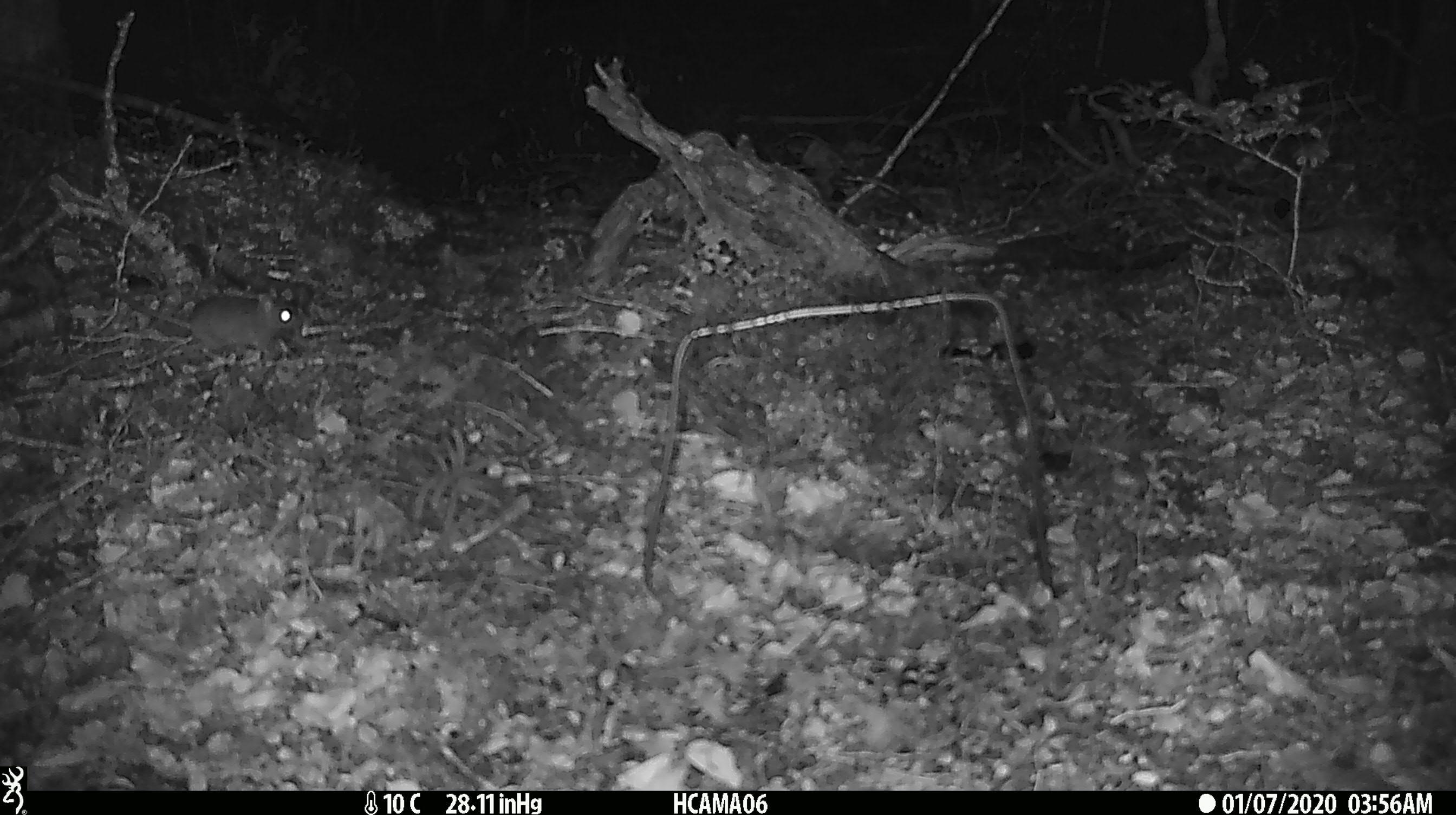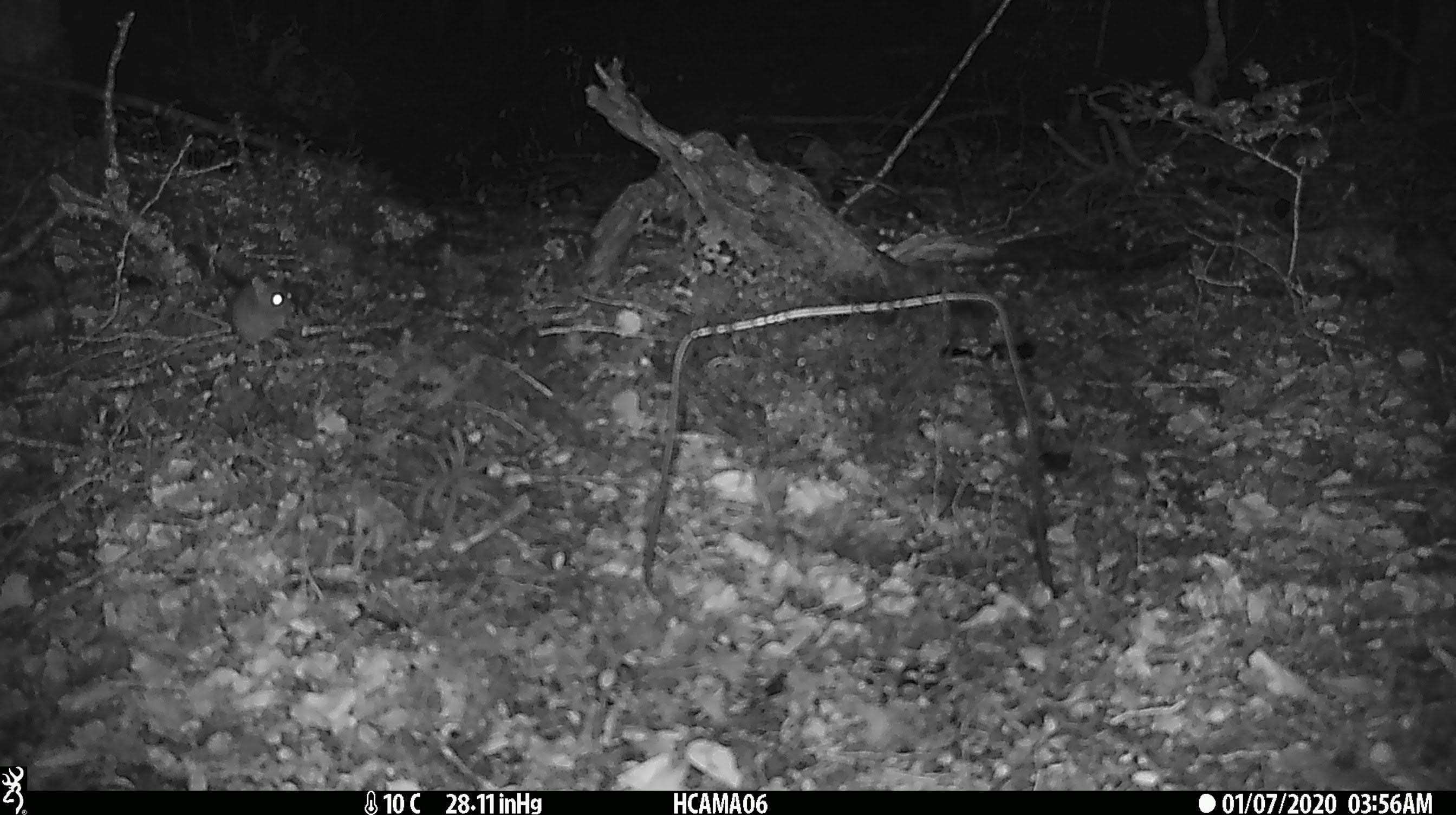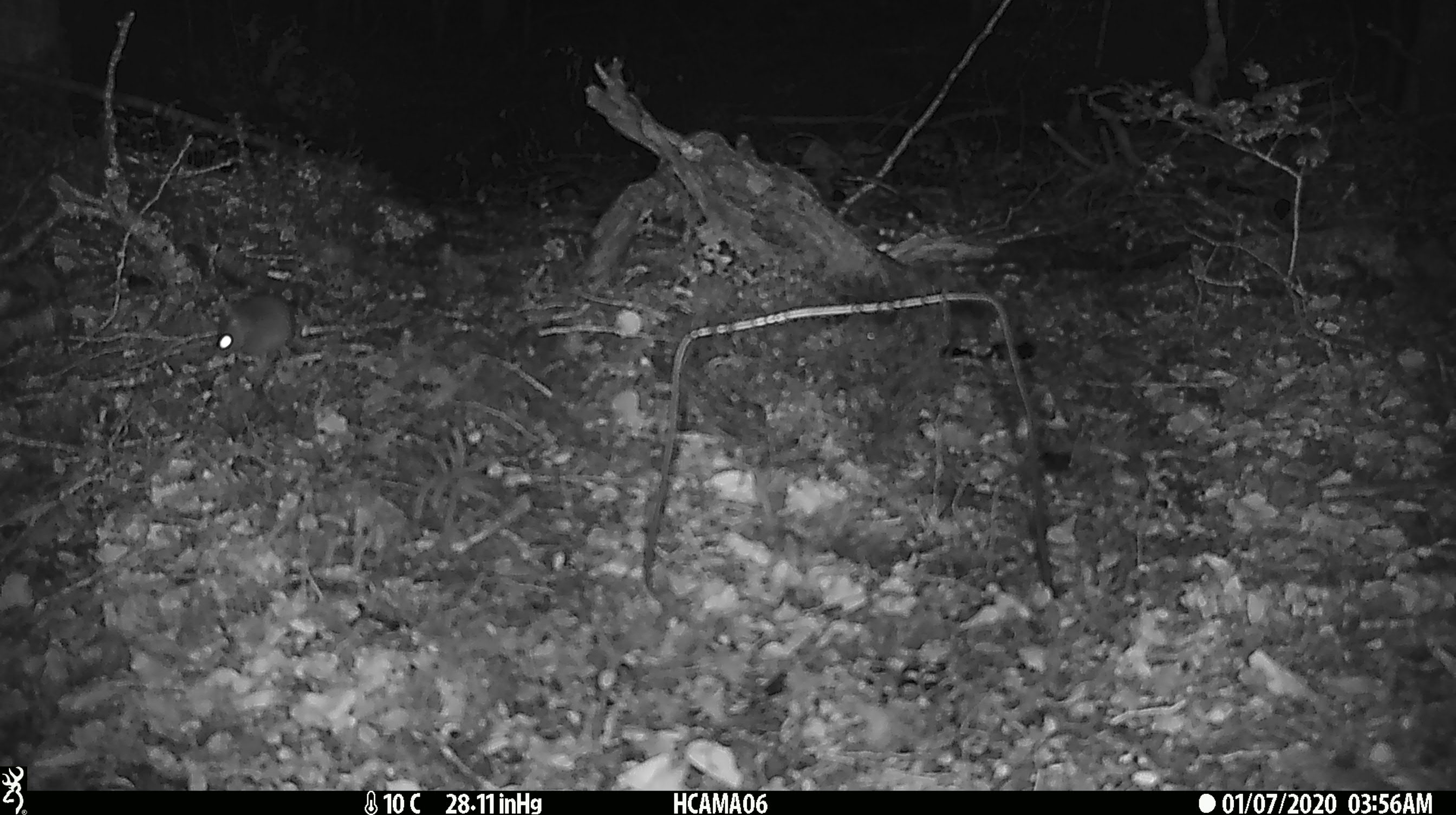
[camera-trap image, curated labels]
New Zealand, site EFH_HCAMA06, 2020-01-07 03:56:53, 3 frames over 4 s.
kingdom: Animalia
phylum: Chordata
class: Mammalia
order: Rodentia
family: Muridae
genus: Mus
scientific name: Mus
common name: mouse